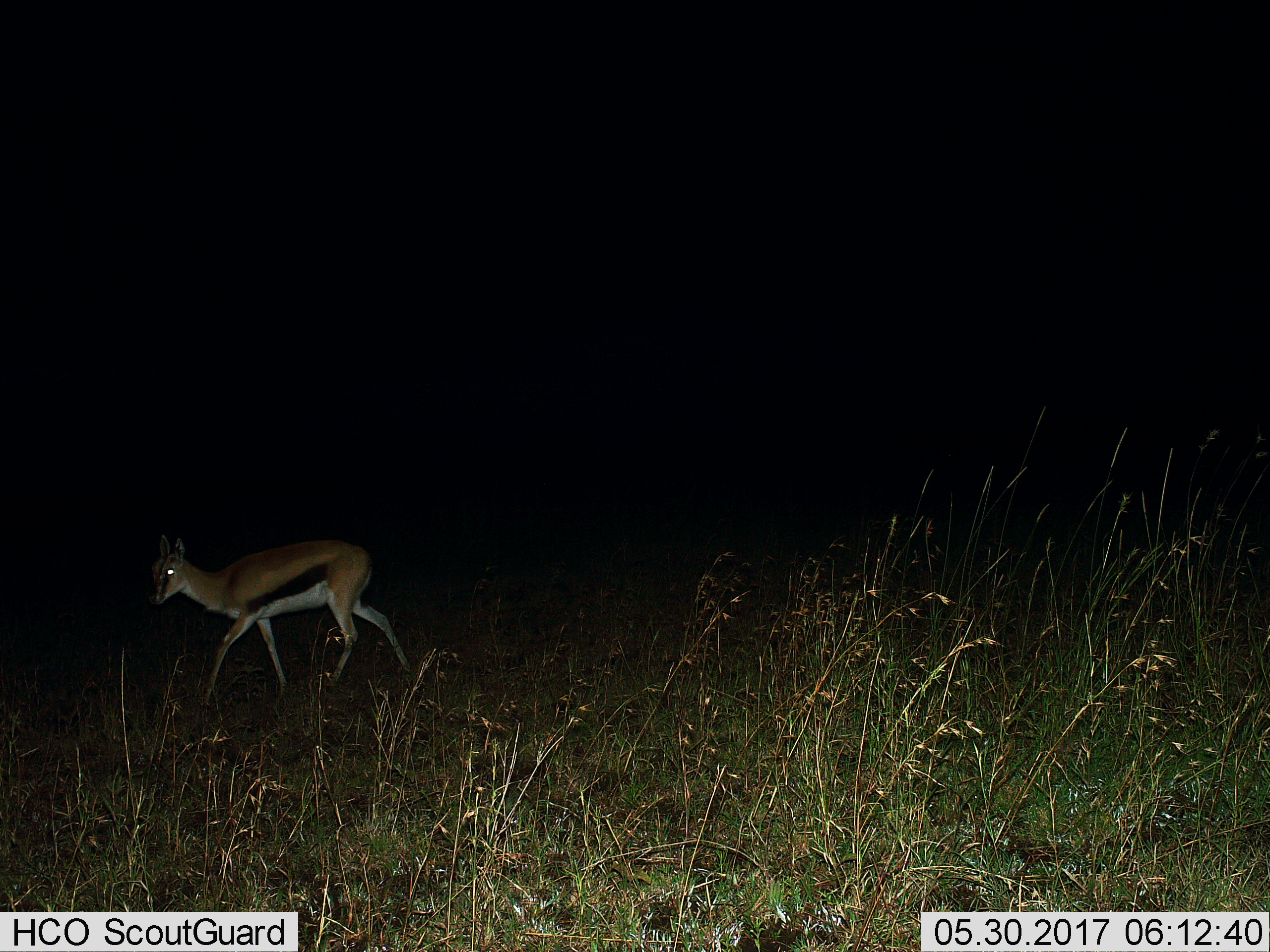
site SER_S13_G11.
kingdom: Animalia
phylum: Chordata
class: Mammalia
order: Artiodactyla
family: Bovidae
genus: Eudorcas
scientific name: Eudorcas thomsonii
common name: thomson's gazelle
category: gazellethomsons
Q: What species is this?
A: Gazellethomsons (thomson's gazelle) (Eudorcas thomsonii).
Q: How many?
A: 1.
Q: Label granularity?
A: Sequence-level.